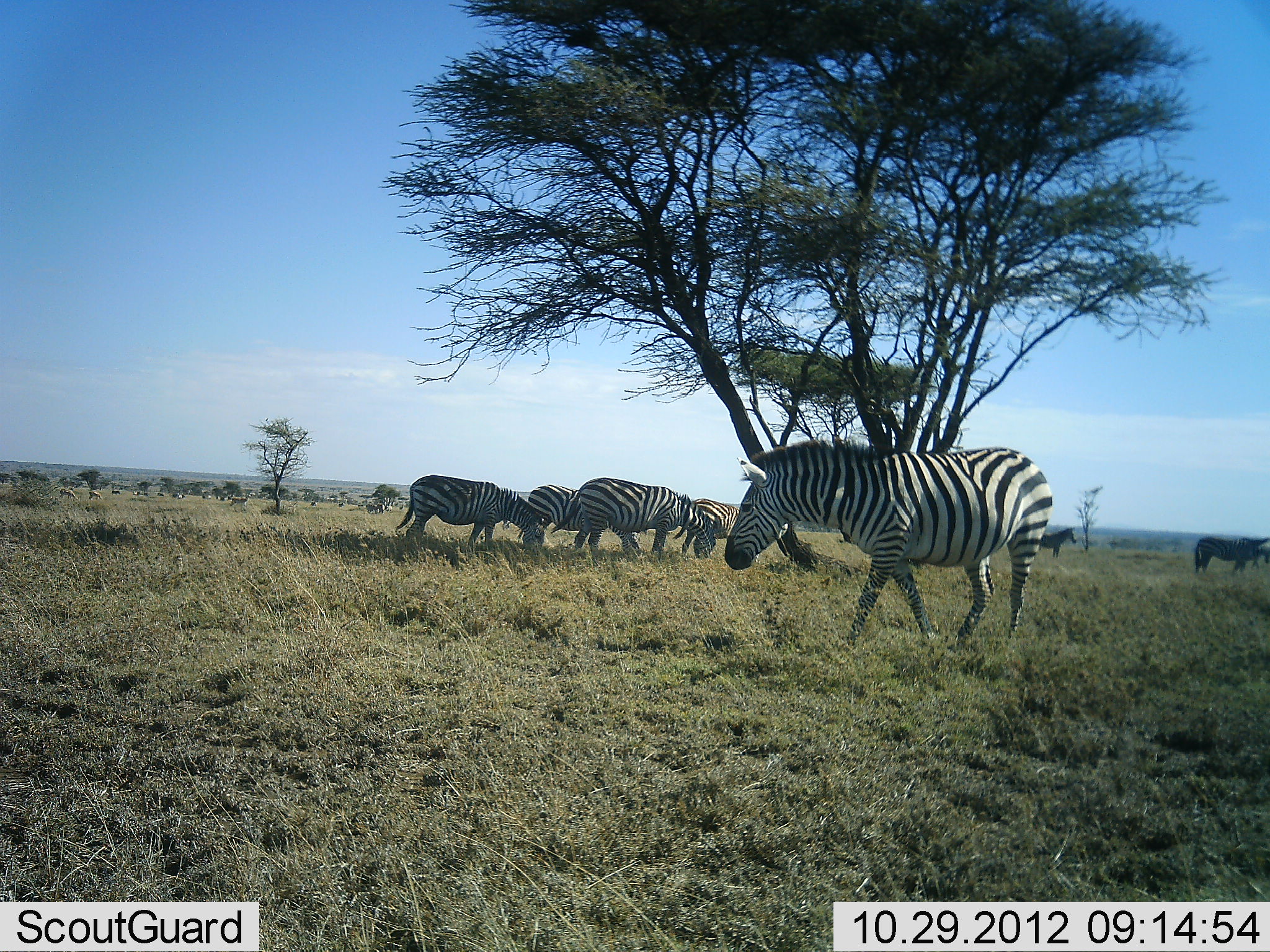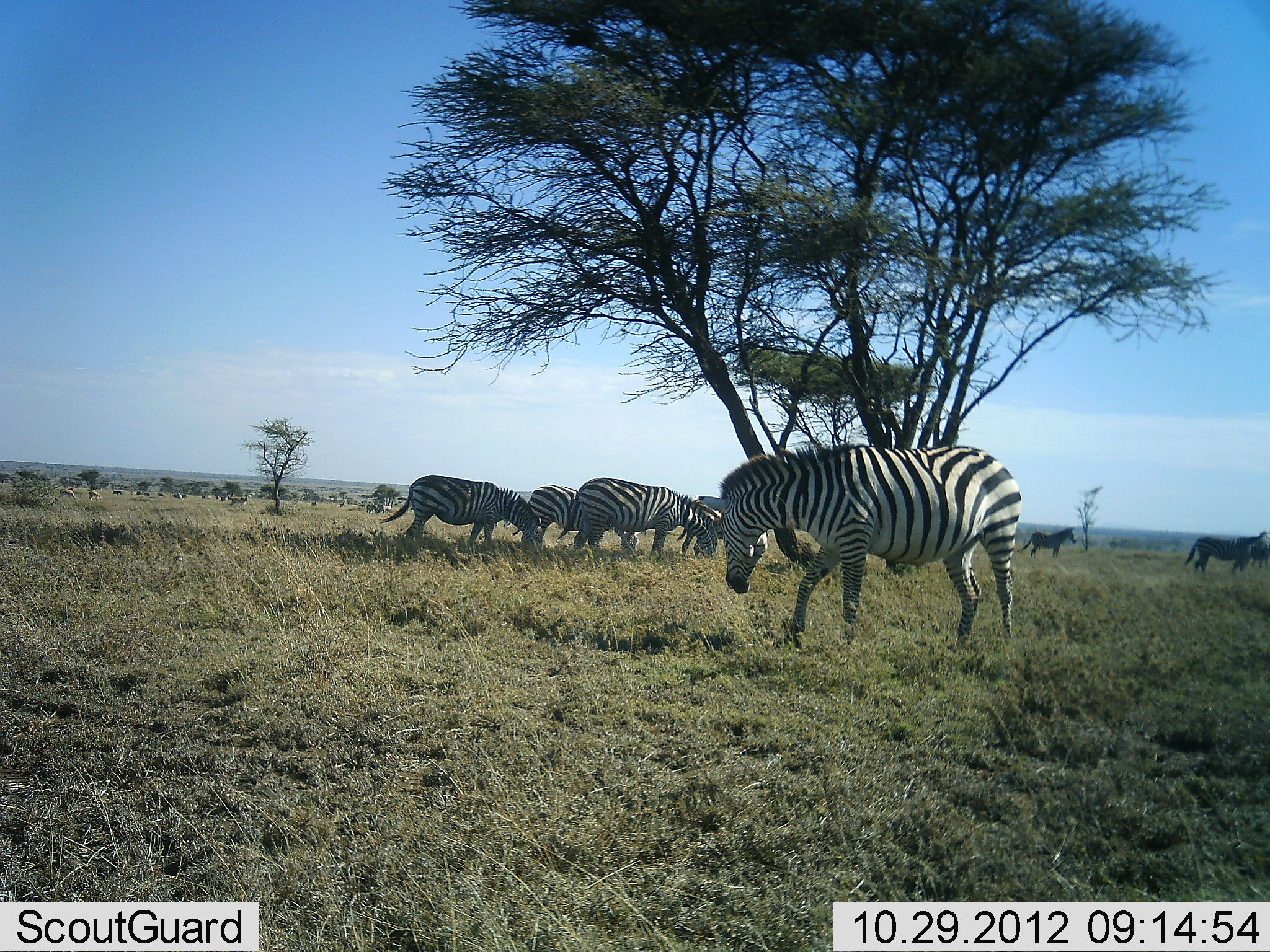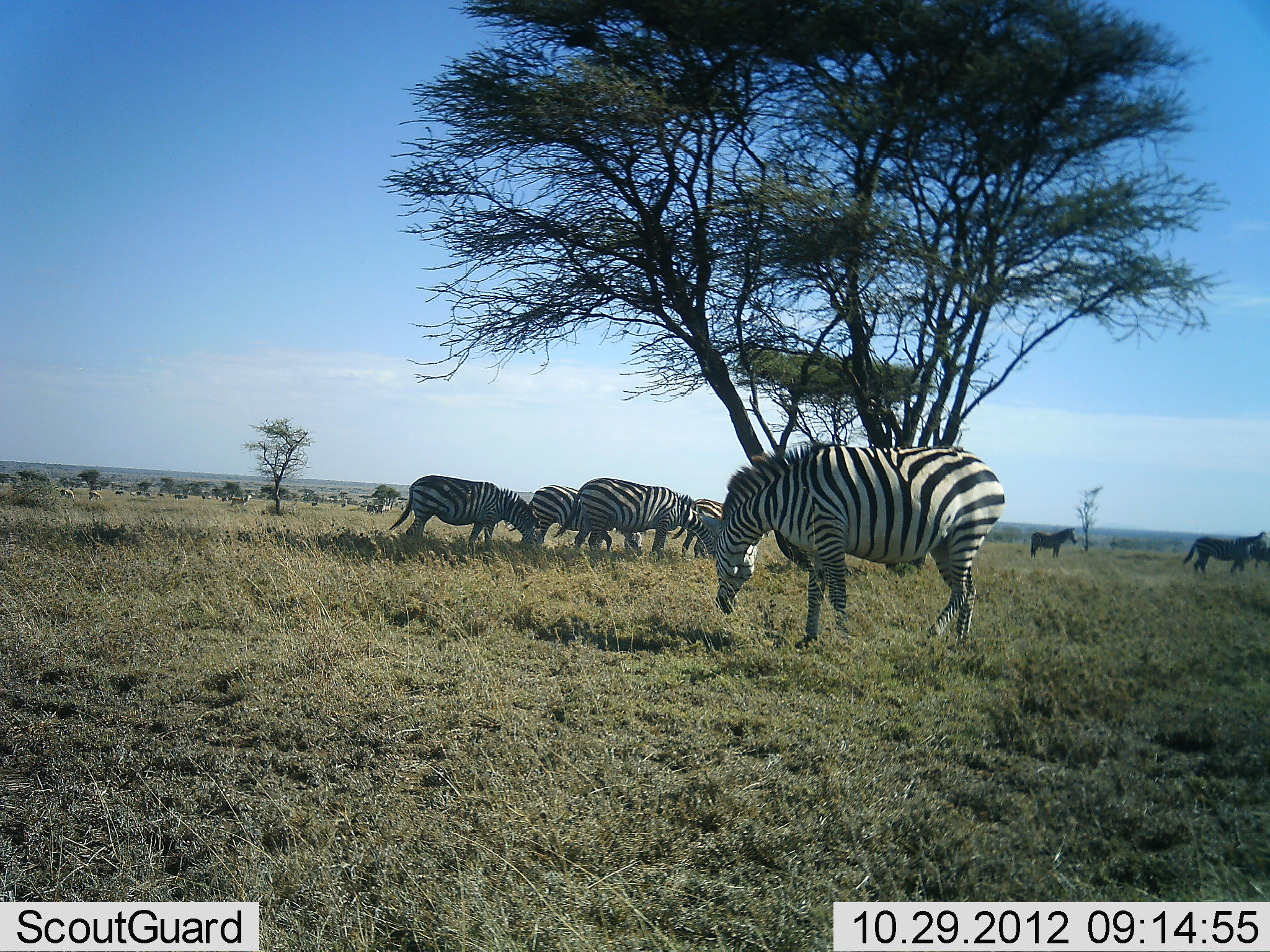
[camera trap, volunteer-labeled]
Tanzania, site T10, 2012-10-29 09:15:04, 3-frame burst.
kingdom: Animalia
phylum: Chordata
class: Mammalia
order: Perissodactyla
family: Equidae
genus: Equus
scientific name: Equus quagga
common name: plains zebra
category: zebra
Zebra (plains zebra) (Equus quagga), count 8. Behavior (volunteer vote fractions): standing 40%, resting 0%, moving 20%, interacting 10%. Young present (vote fraction): 0%. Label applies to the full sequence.